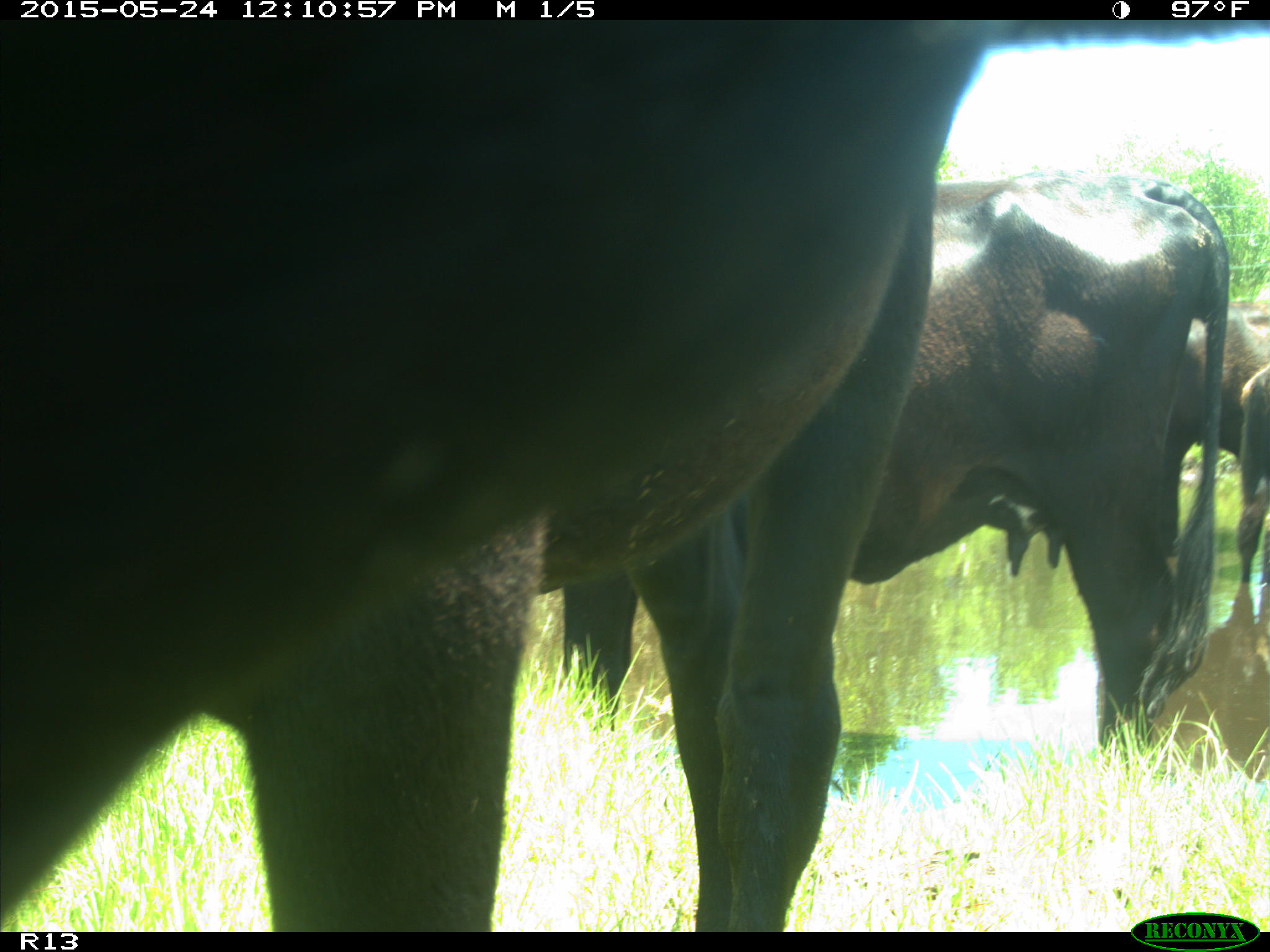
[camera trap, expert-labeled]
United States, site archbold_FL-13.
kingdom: Animalia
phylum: Chordata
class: Mammalia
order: Artiodactyla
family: Bovidae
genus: Bos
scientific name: Bos taurus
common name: domestic cow